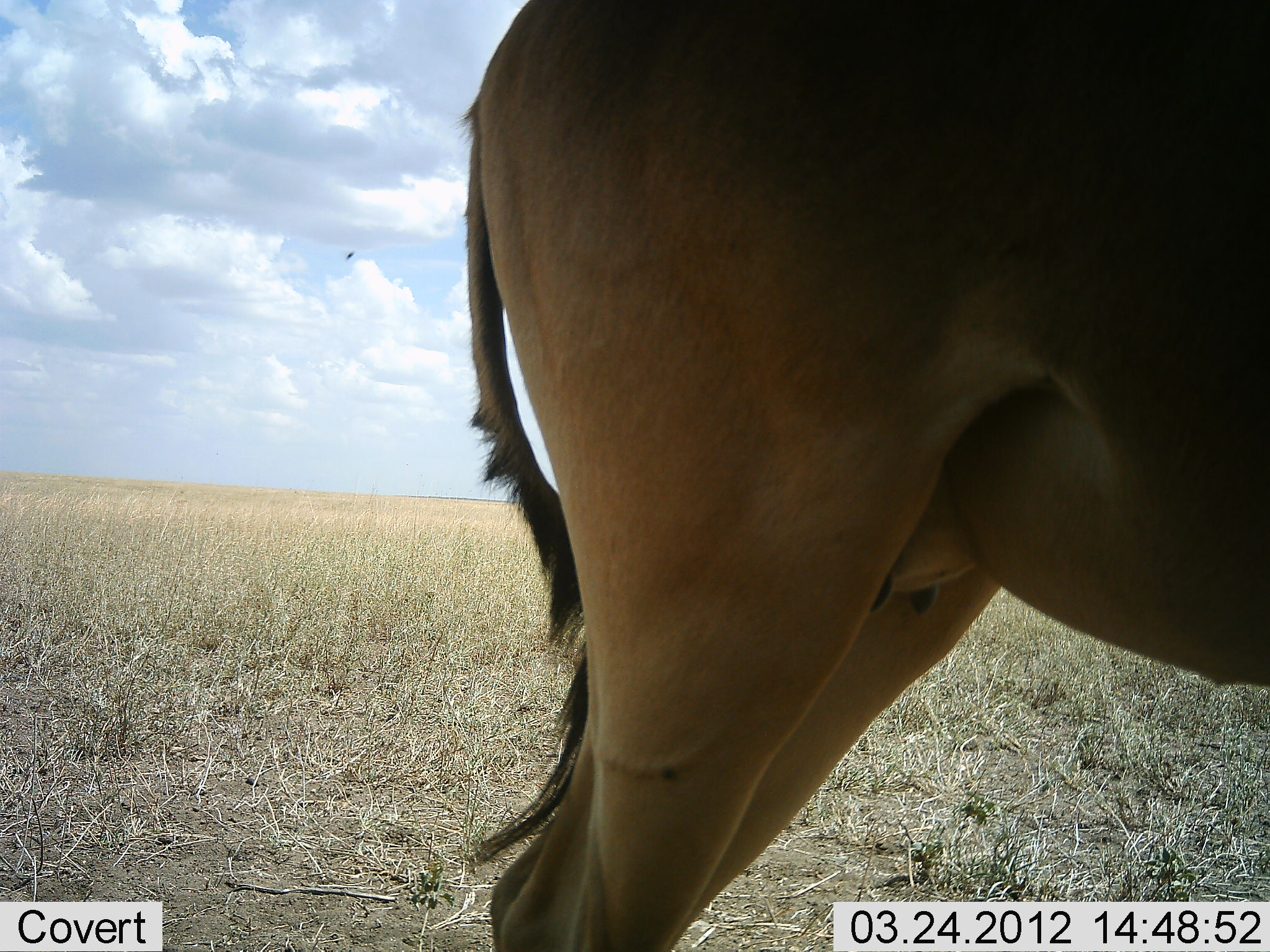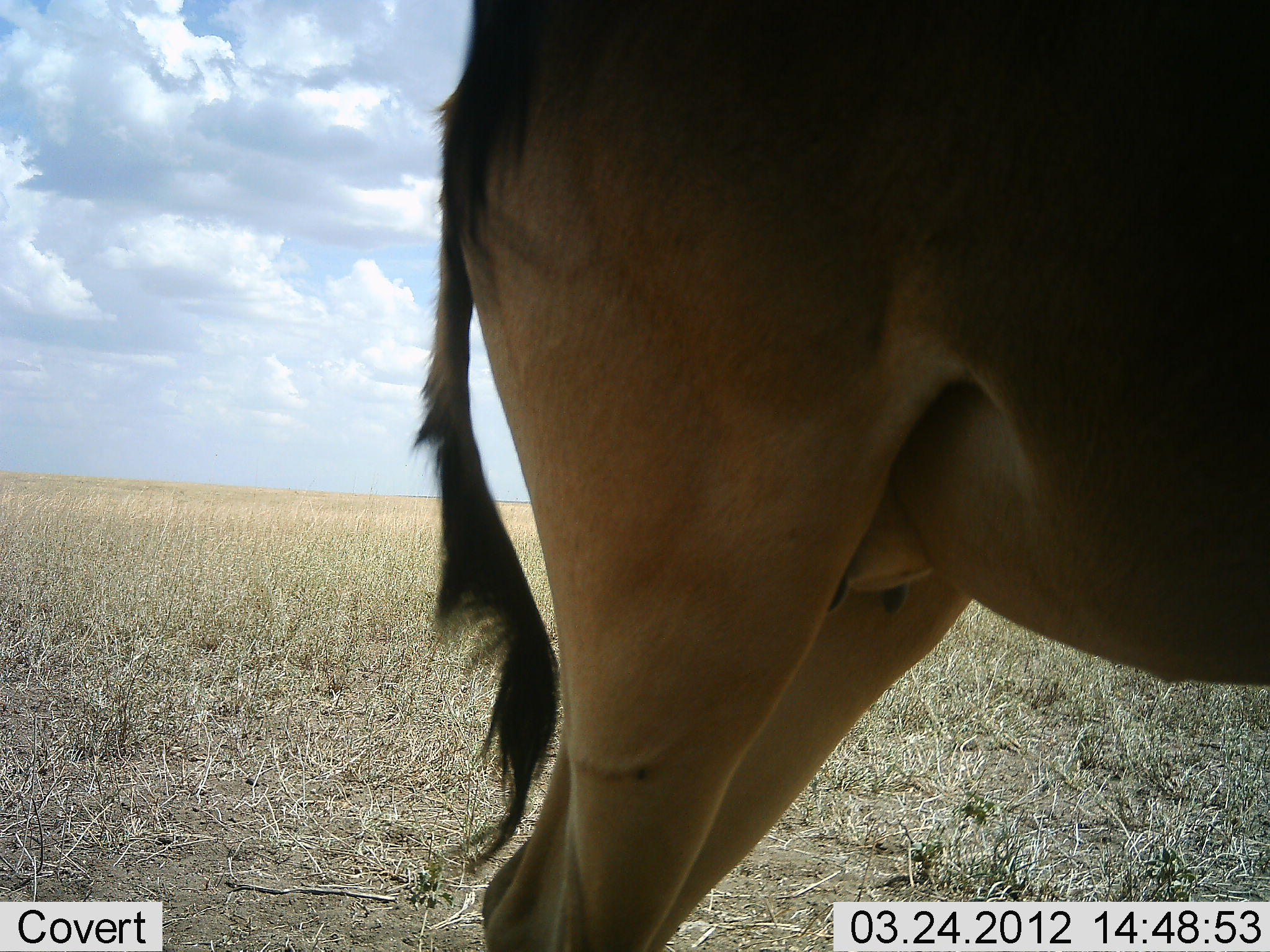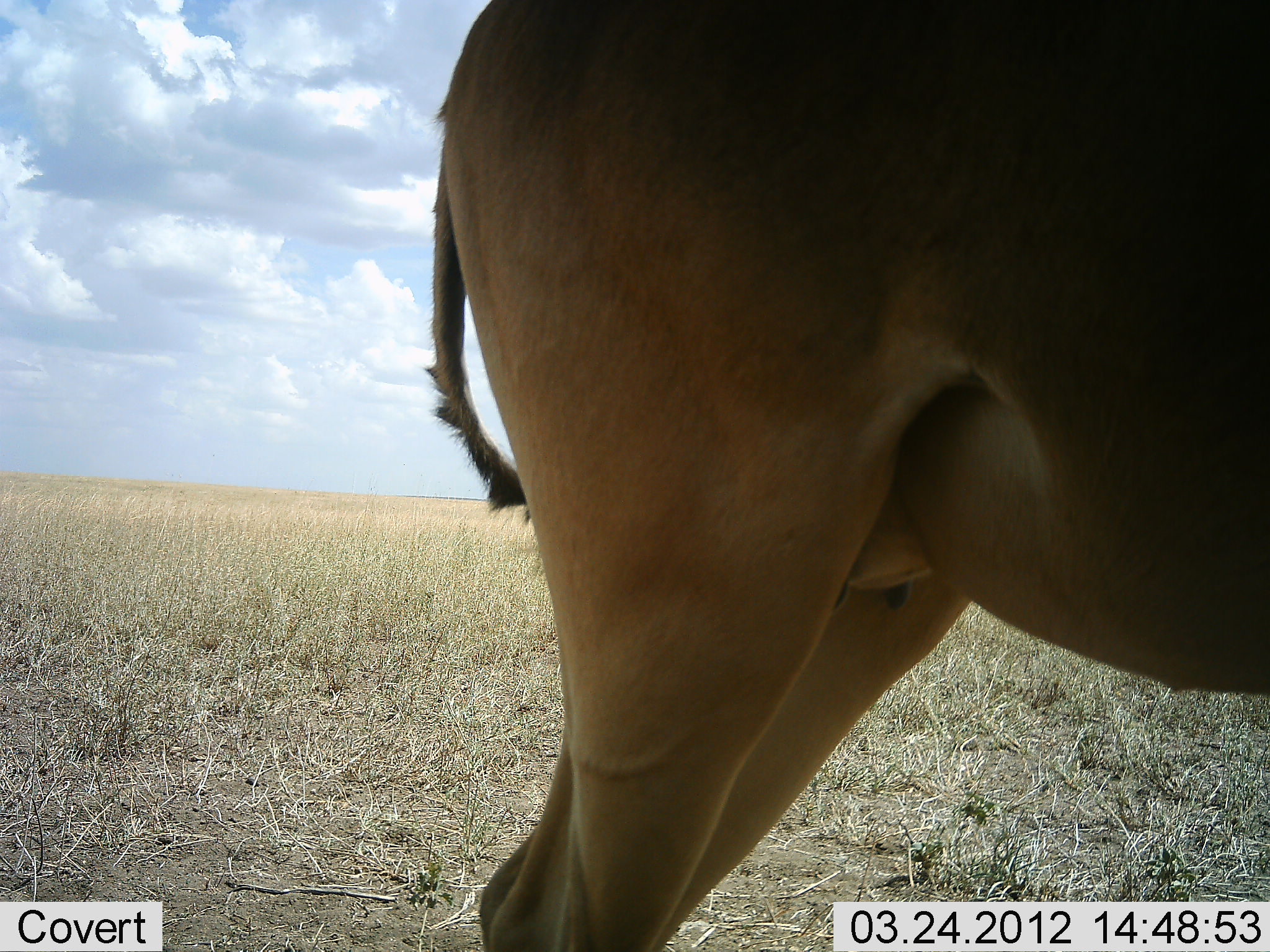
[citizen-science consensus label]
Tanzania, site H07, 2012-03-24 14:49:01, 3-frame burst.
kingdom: Animalia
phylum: Chordata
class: Mammalia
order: Artiodactyla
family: Bovidae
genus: Alcelaphus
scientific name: Alcelaphus buselaphus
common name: hartebeest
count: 1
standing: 100%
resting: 4%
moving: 0%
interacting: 0%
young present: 0%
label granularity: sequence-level